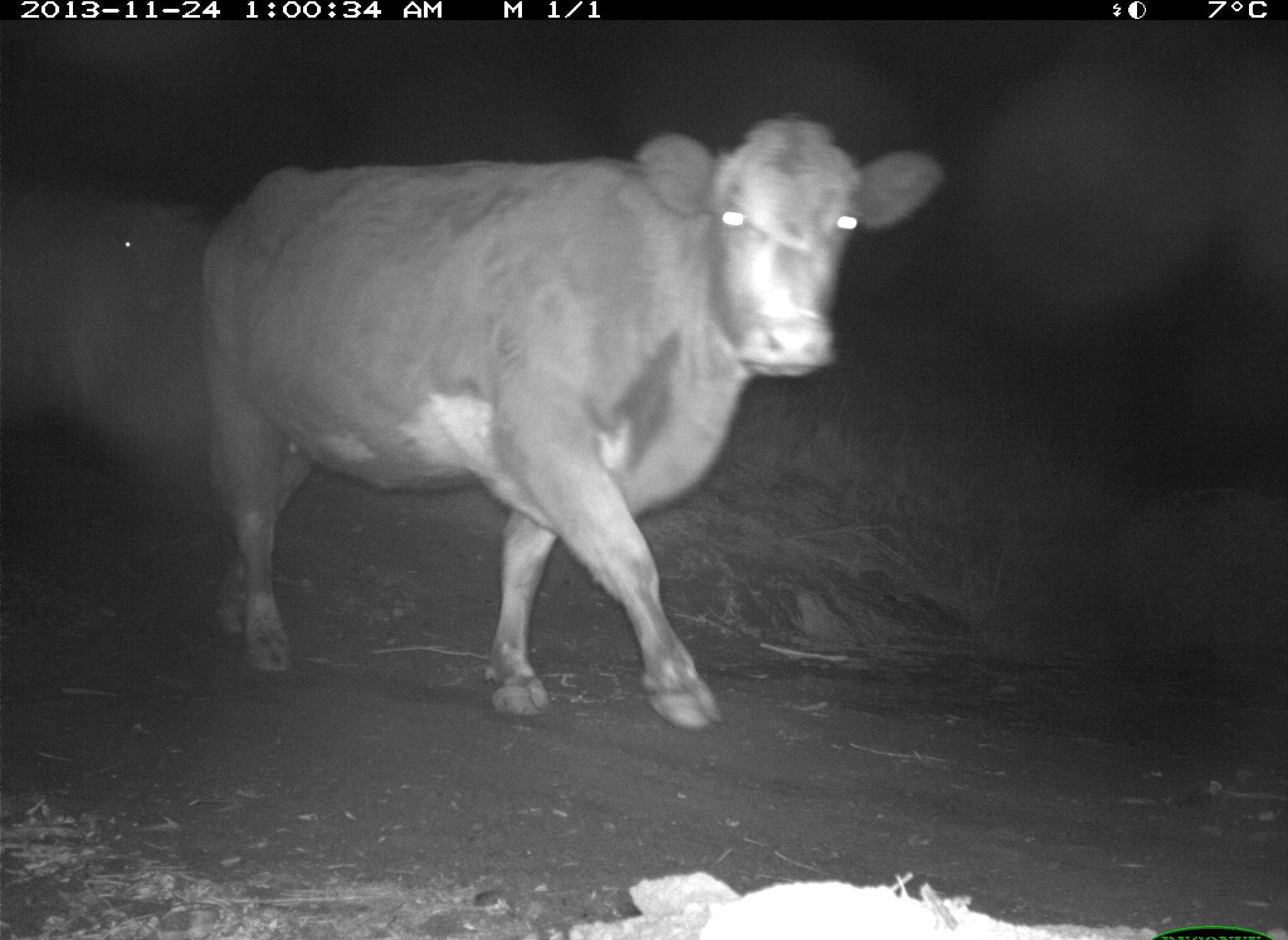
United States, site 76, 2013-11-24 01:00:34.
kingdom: Animalia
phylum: Chordata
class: Mammalia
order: Artiodactyla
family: Bovidae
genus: Bos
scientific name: Bos taurus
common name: cow